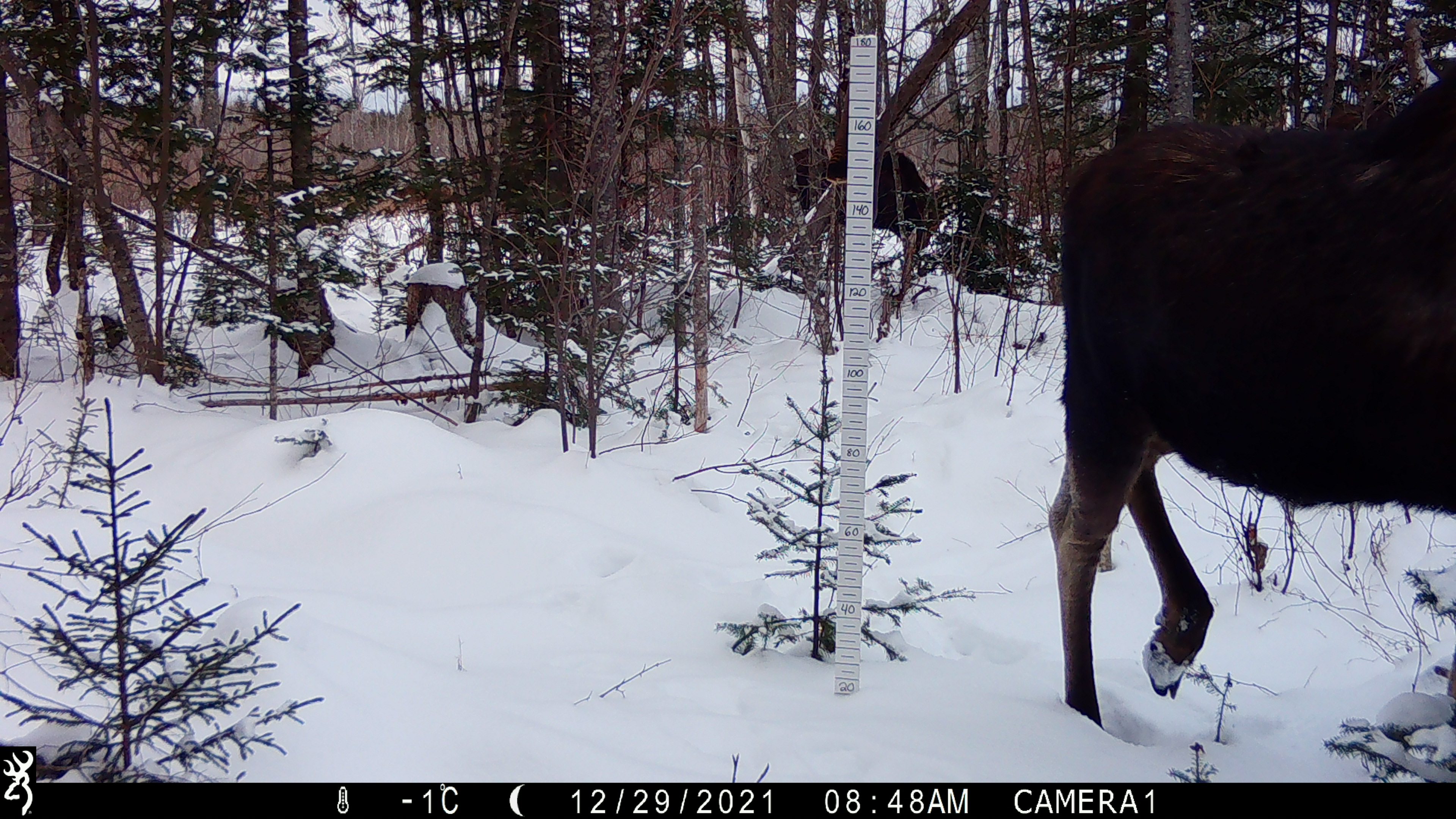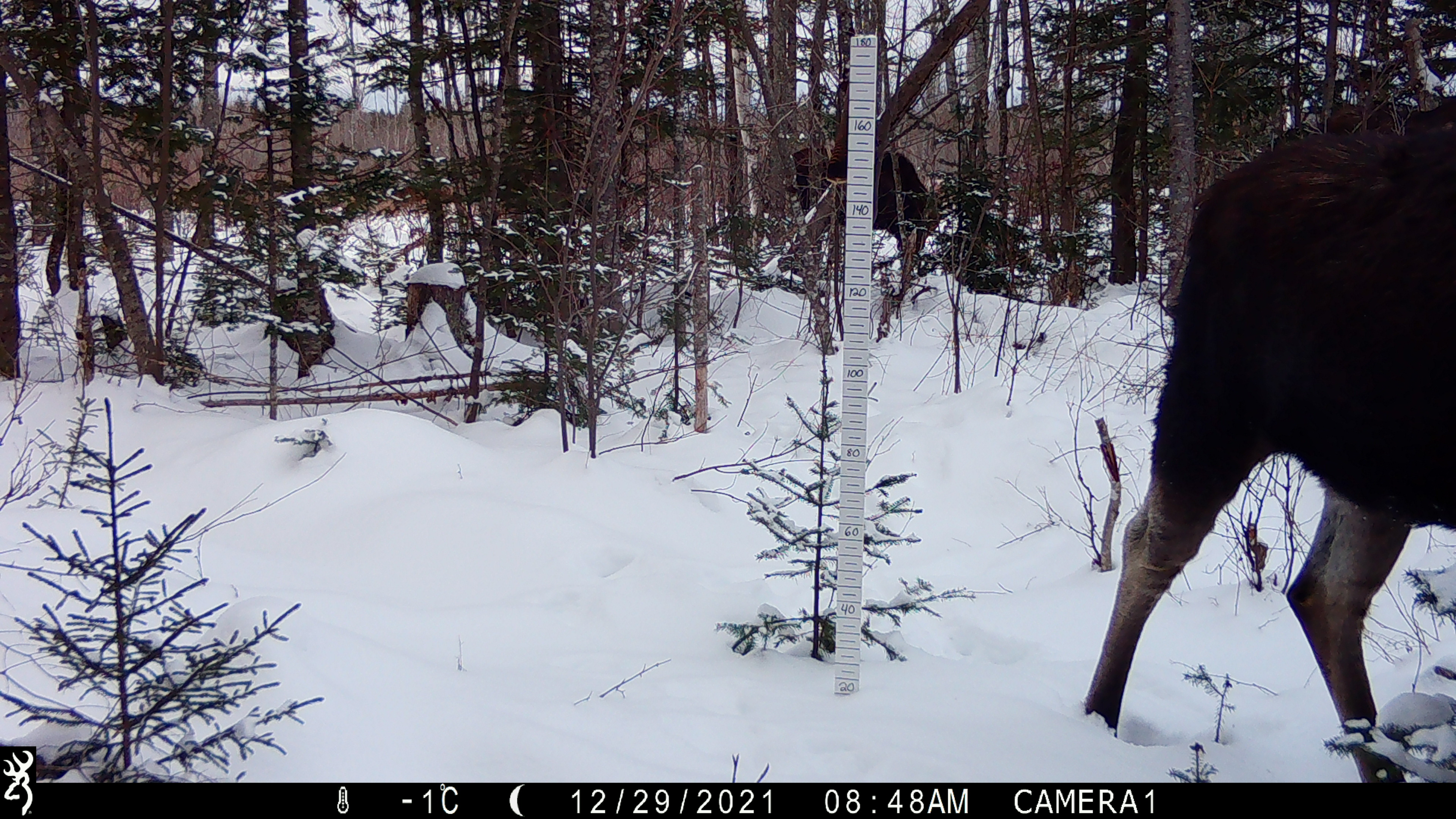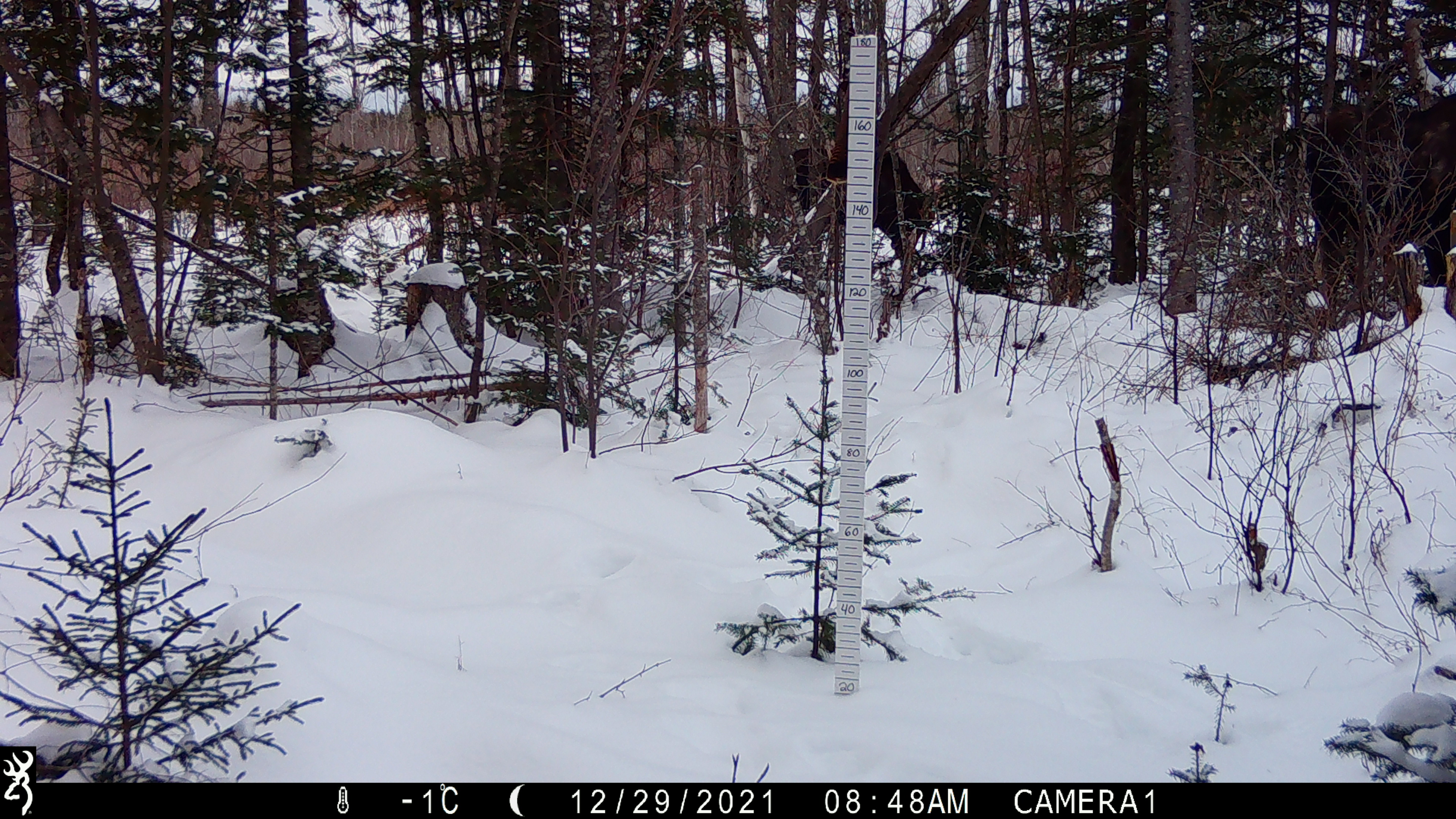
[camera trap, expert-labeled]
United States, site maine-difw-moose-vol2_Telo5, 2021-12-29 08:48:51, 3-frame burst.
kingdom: Animalia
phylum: Chordata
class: Mammalia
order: Artiodactyla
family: Cervidae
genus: Alces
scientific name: Alces alces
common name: moose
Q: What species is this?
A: Moose (Alces alces).